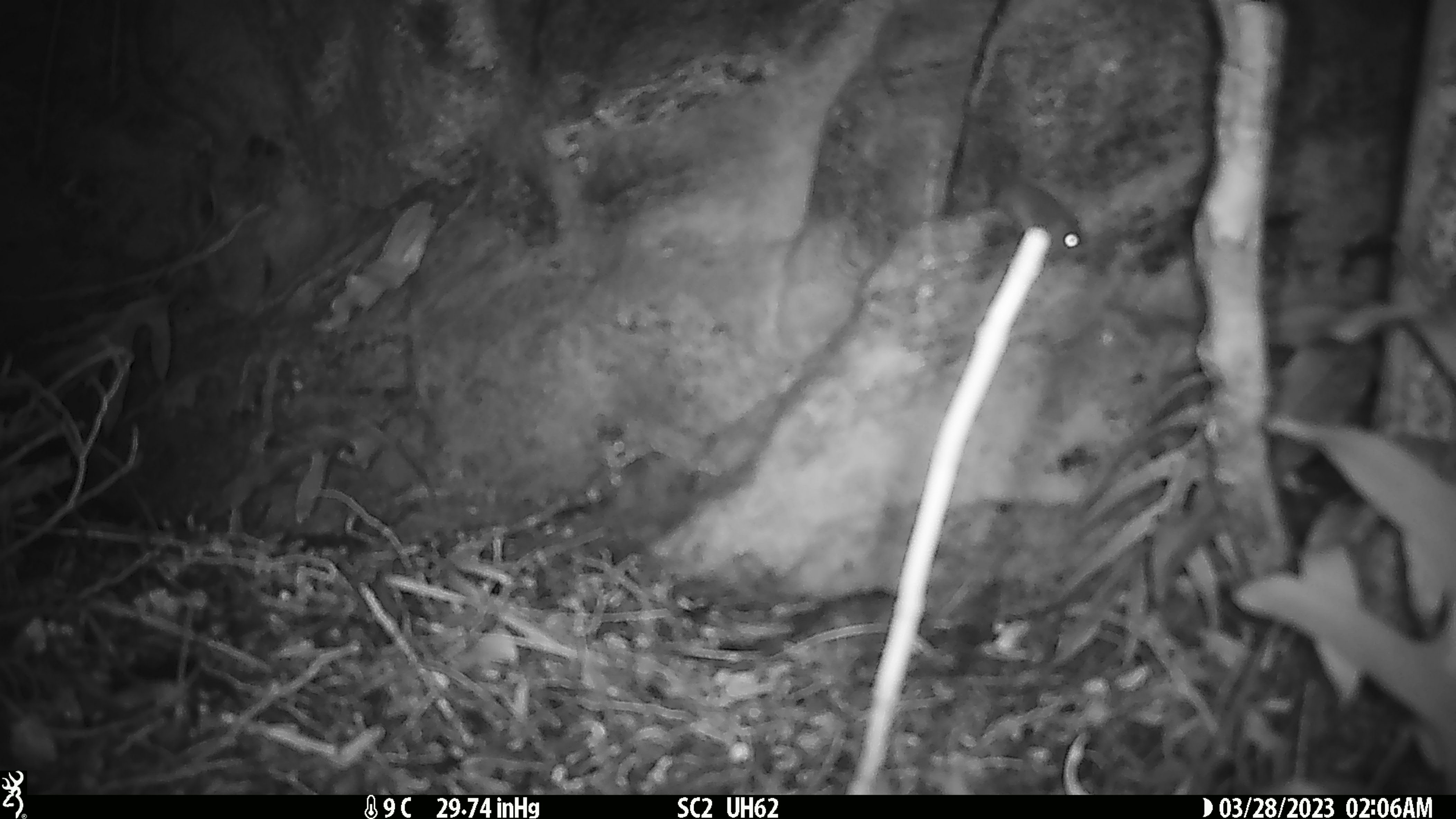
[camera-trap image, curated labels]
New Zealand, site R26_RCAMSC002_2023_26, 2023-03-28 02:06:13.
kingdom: Animalia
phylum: Chordata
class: Mammalia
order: Rodentia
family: Muridae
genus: Mus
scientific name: Mus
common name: mouse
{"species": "mouse (Mus)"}